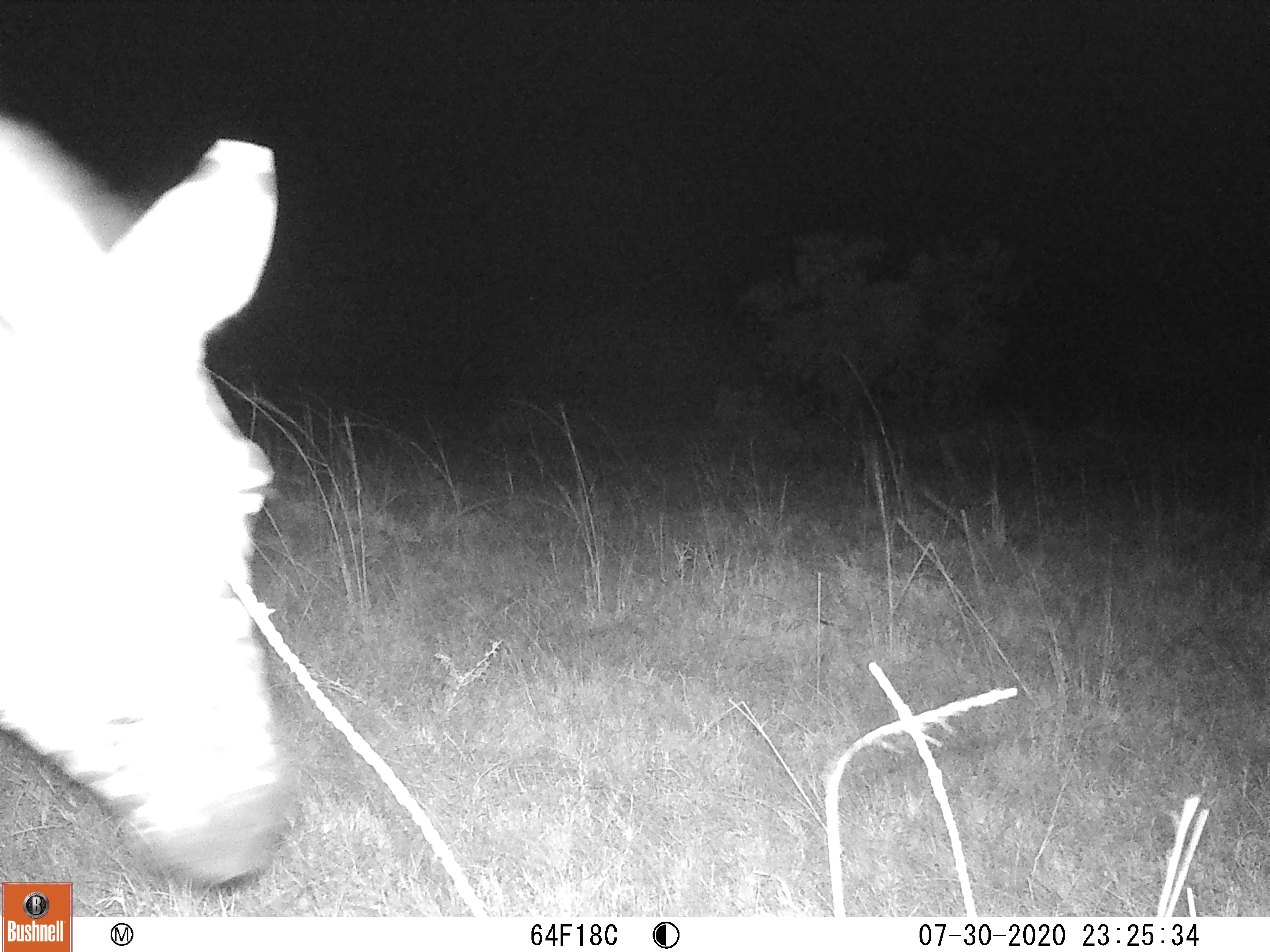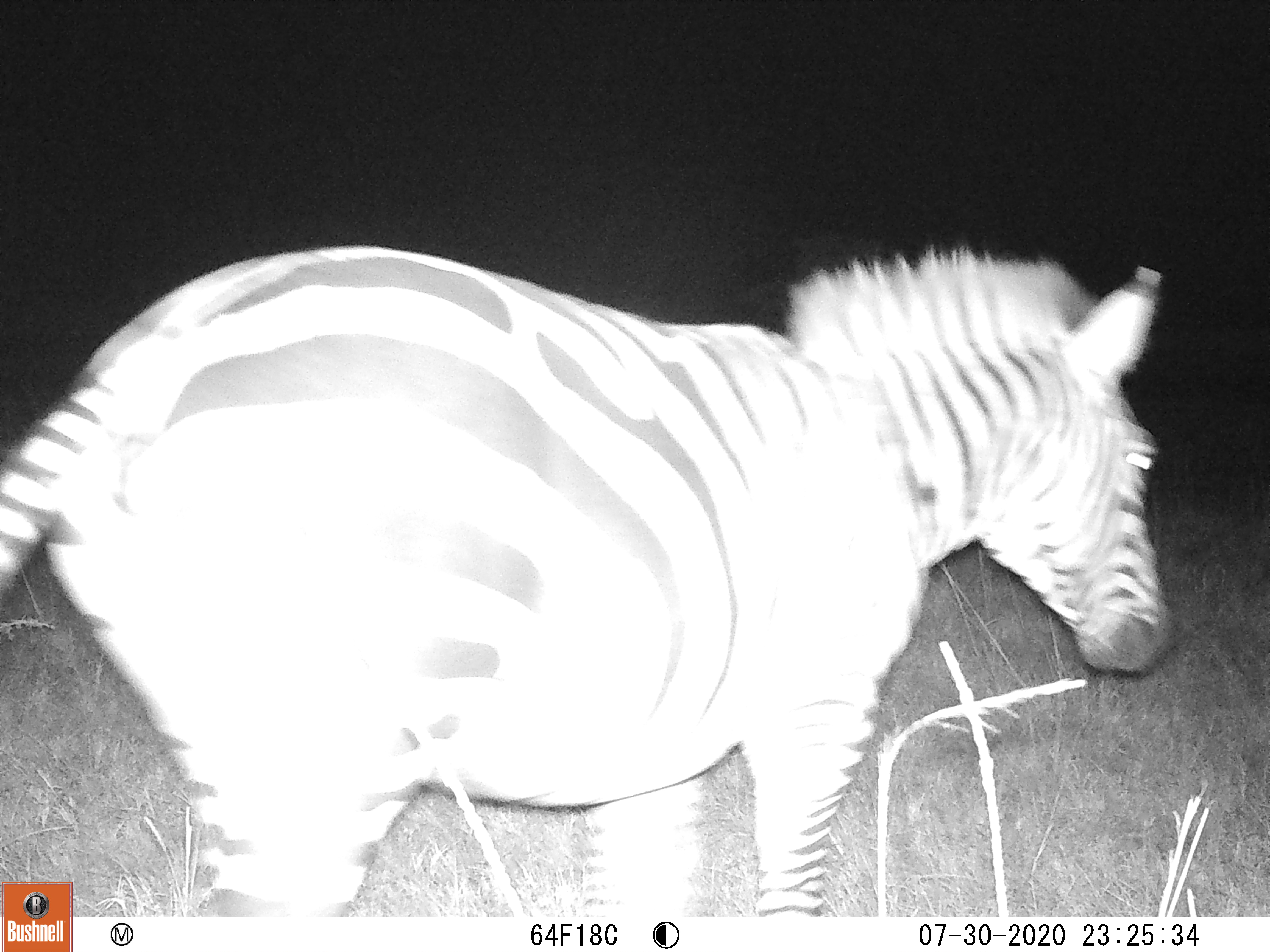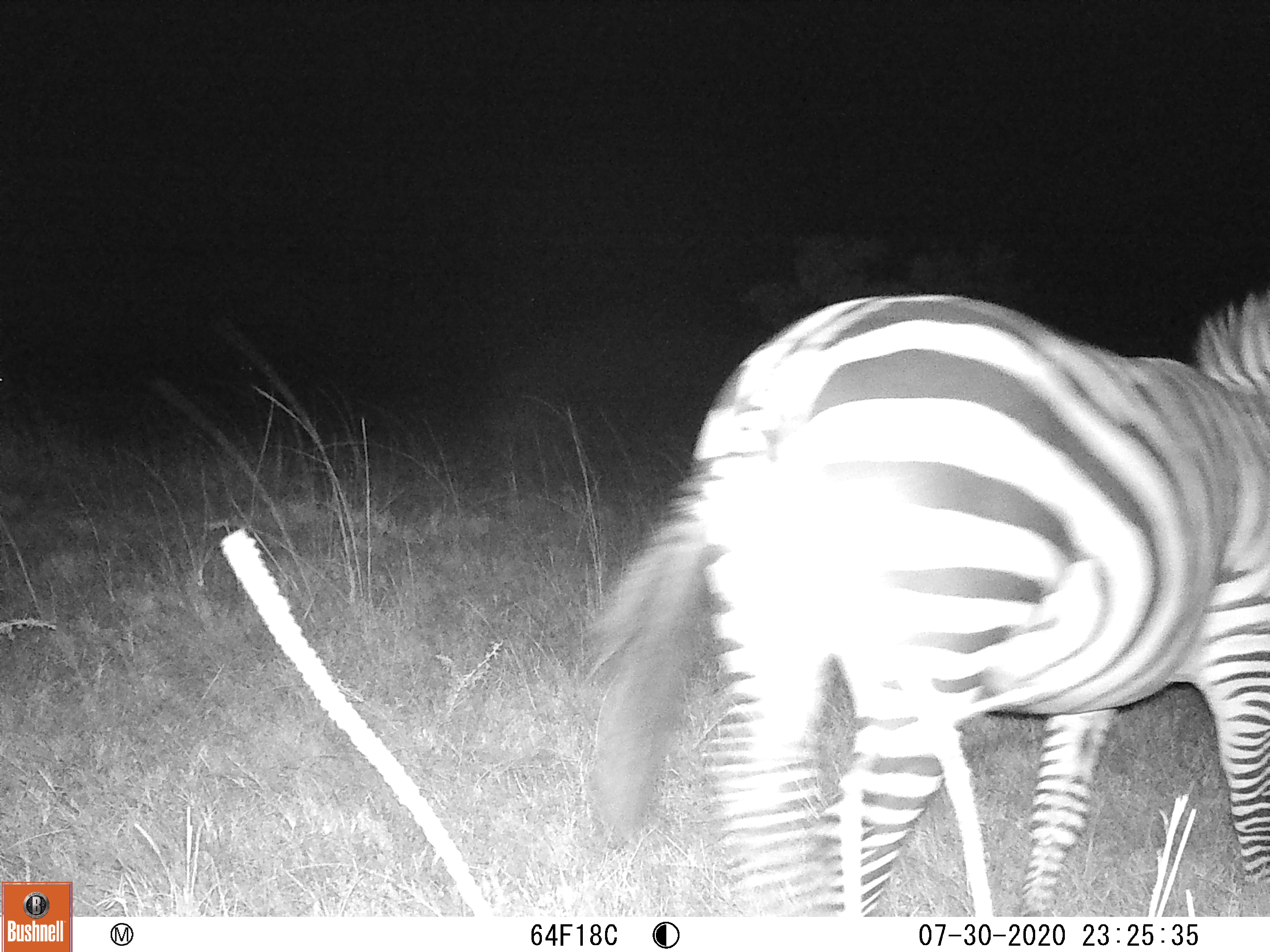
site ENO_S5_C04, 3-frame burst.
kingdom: Animalia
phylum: Chordata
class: Mammalia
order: Perissodactyla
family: Equidae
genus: Equus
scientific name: Equus quagga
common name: plains zebra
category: zebraplains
Zebraplains (plains zebra) (Equus quagga), count 1. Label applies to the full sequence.